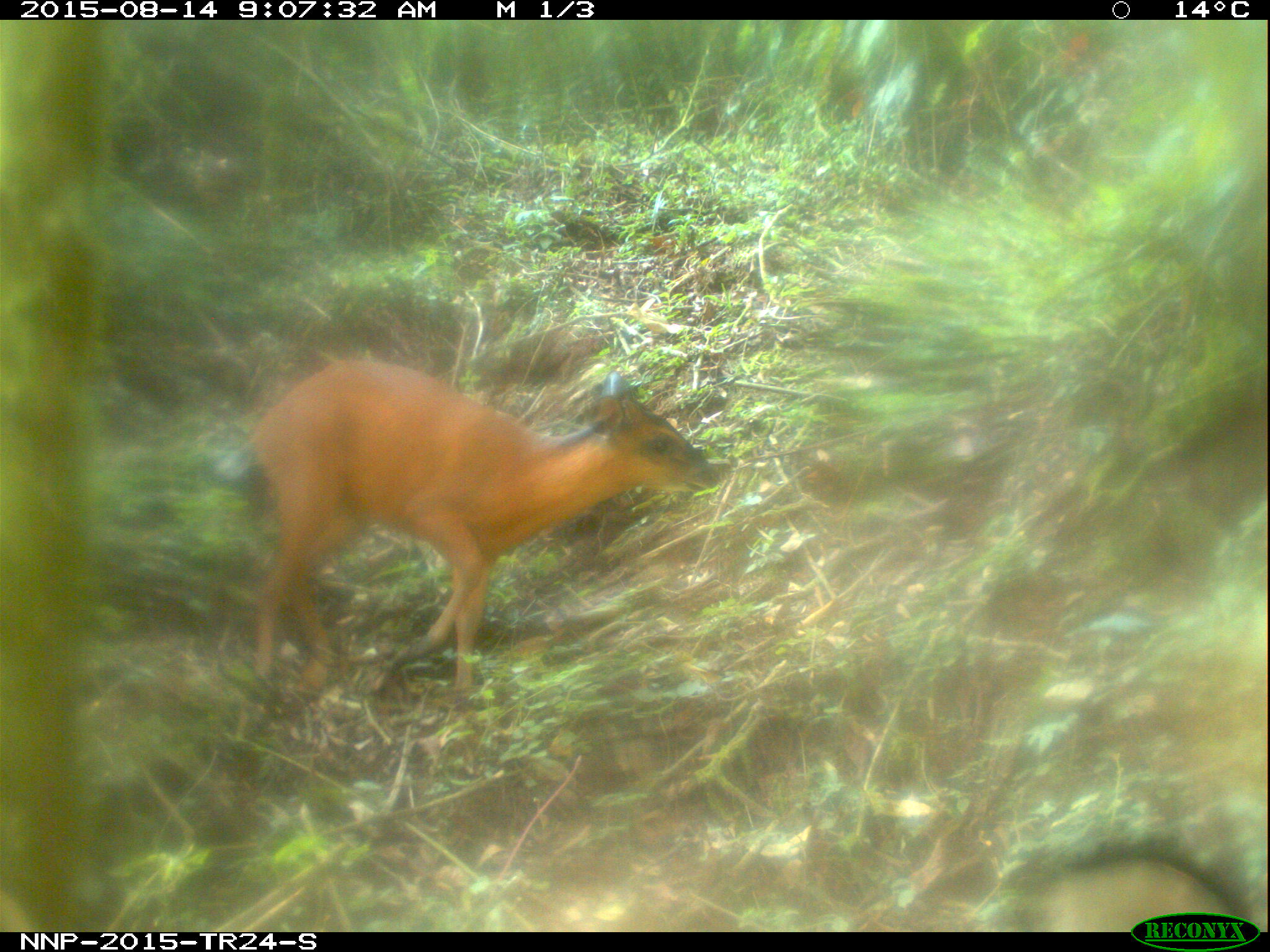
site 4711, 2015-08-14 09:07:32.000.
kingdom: Animalia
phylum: Chordata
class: Mammalia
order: Artiodactyla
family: Bovidae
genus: Cephalophus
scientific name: Cephalophus nigrifrons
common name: black-fronted duiker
Cephalophus nigrifrons (black-fronted duiker), count 1.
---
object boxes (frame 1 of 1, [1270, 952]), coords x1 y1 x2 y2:
cephalophus nigrifrons: 243 356 721 707